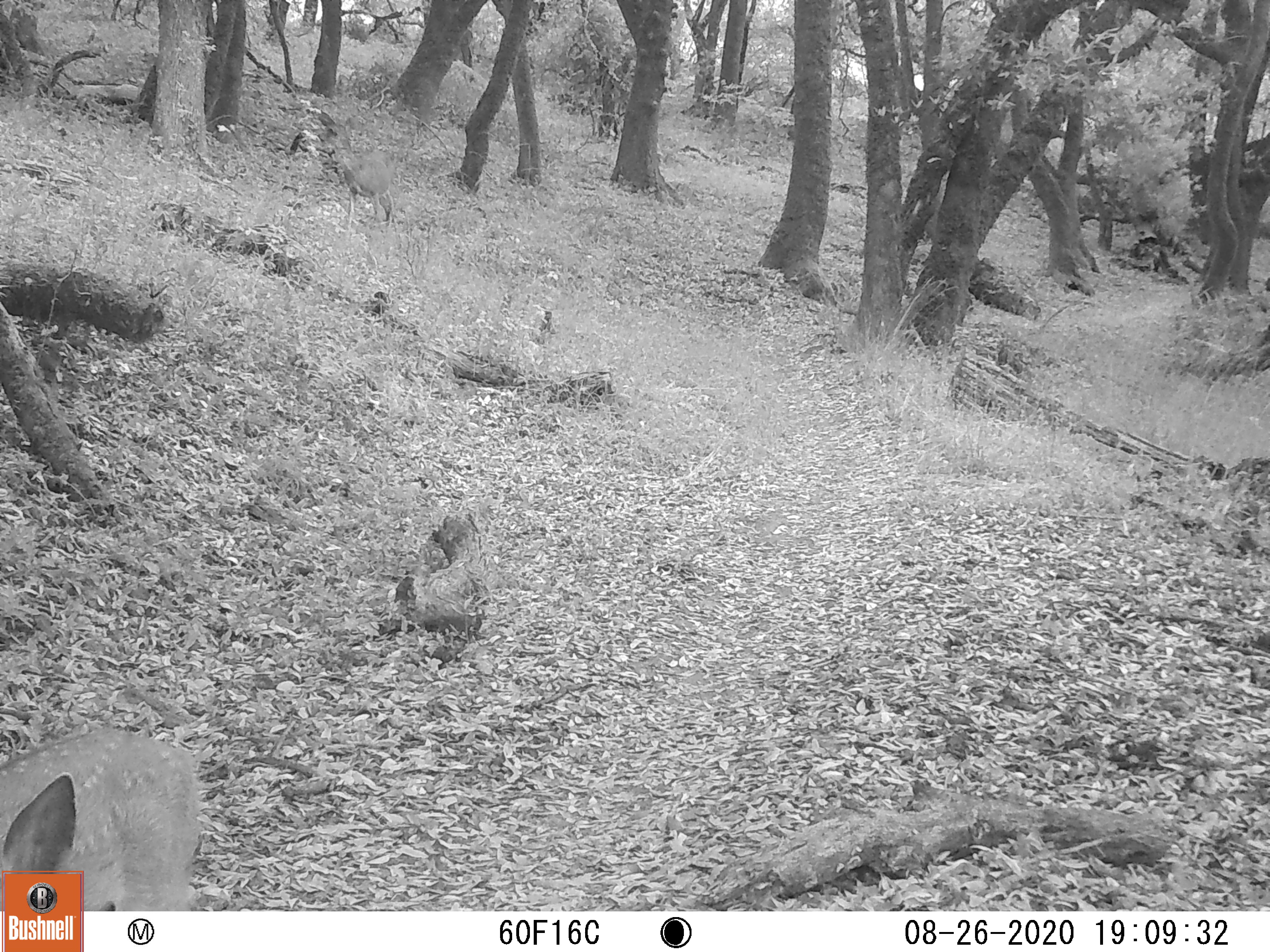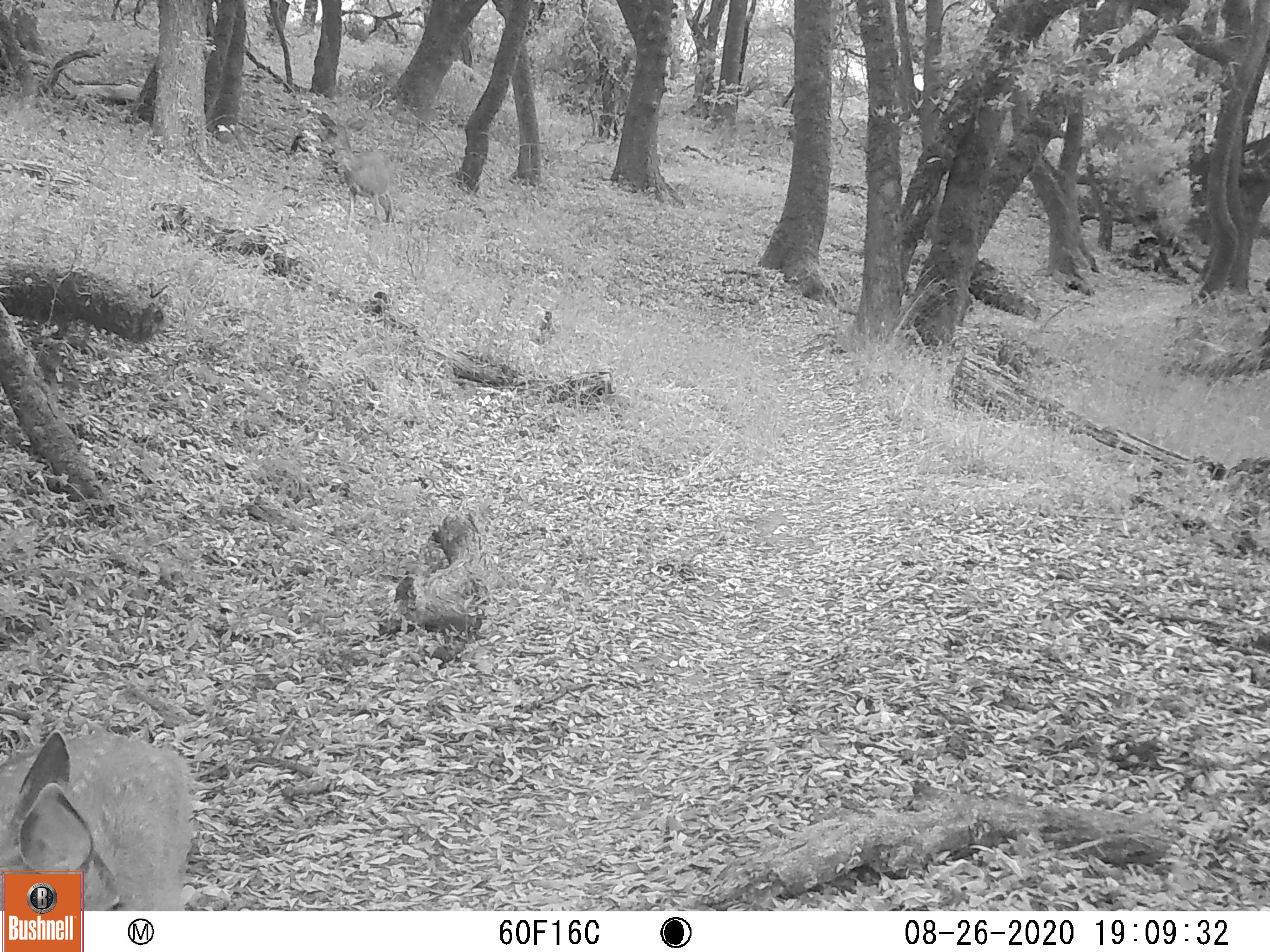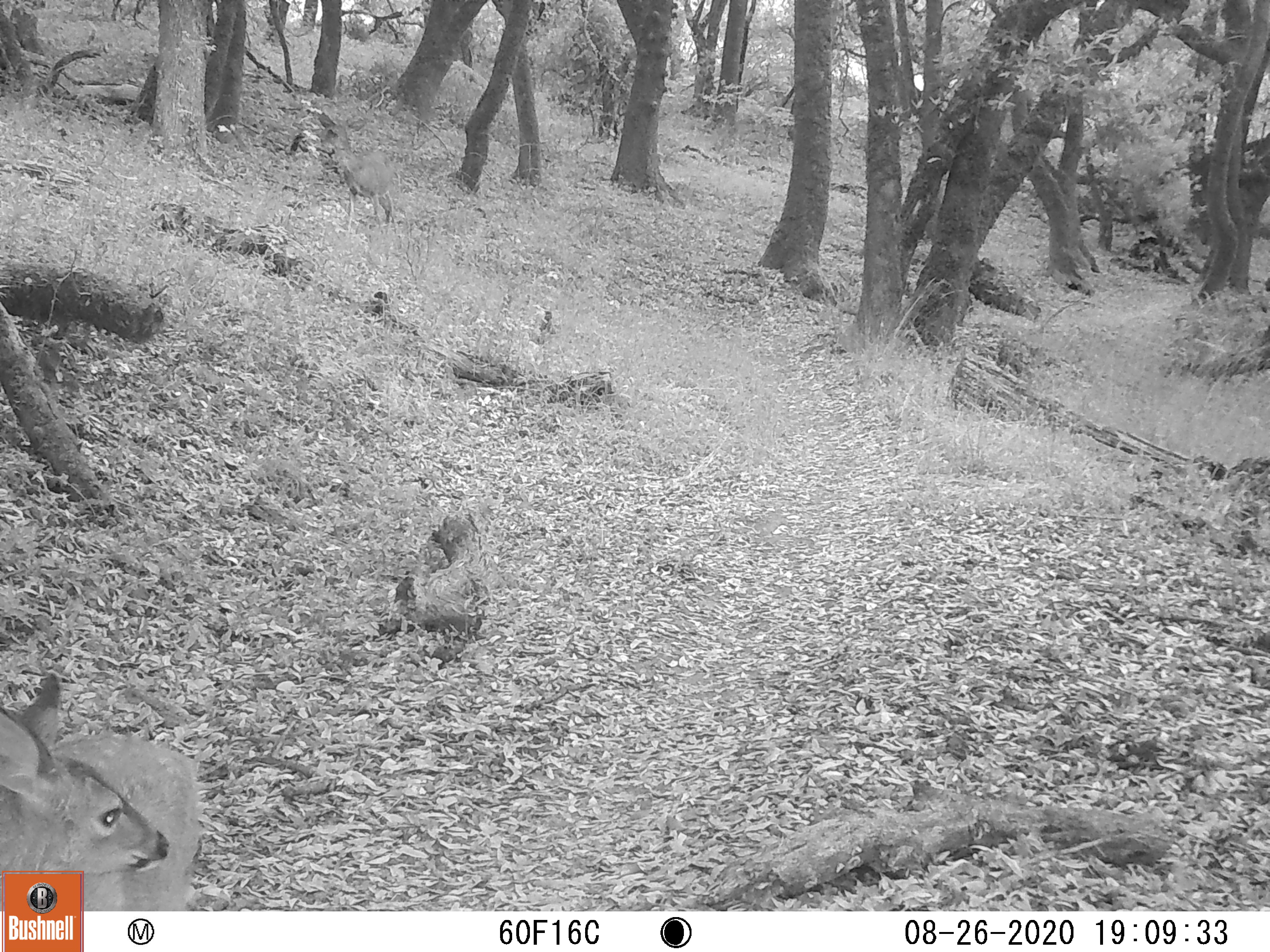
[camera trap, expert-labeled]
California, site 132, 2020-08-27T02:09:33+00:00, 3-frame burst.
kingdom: Animalia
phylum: Chordata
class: Mammalia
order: Artiodactyla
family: Cervidae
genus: Odocoileus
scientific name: Odocoileus hemionus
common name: mule deer